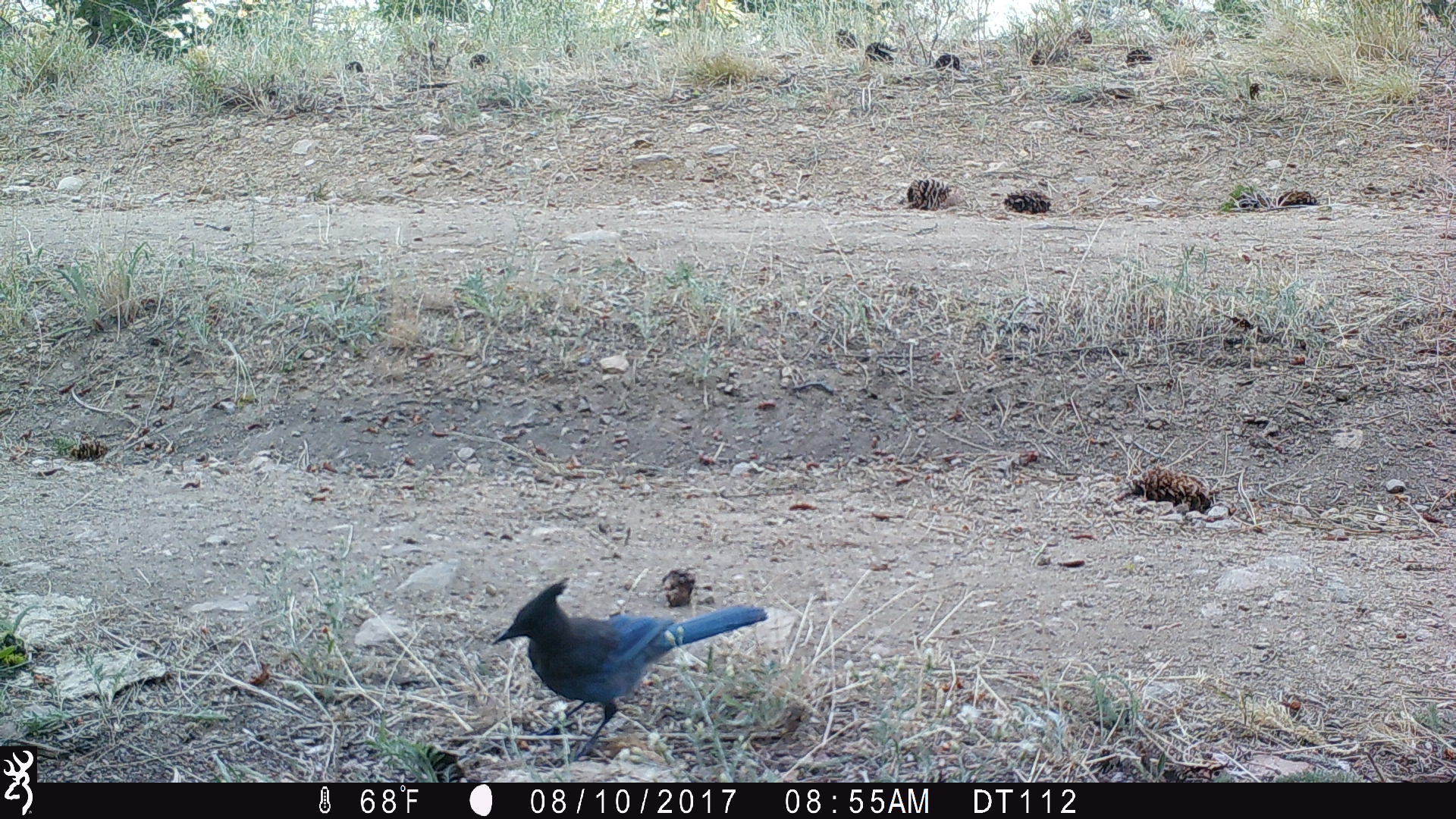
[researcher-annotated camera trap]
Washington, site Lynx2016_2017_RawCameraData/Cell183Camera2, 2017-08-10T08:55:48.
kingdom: Animalia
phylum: Chordata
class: Aves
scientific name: Aves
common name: birds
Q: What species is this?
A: Aves (birds).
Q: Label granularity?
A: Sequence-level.